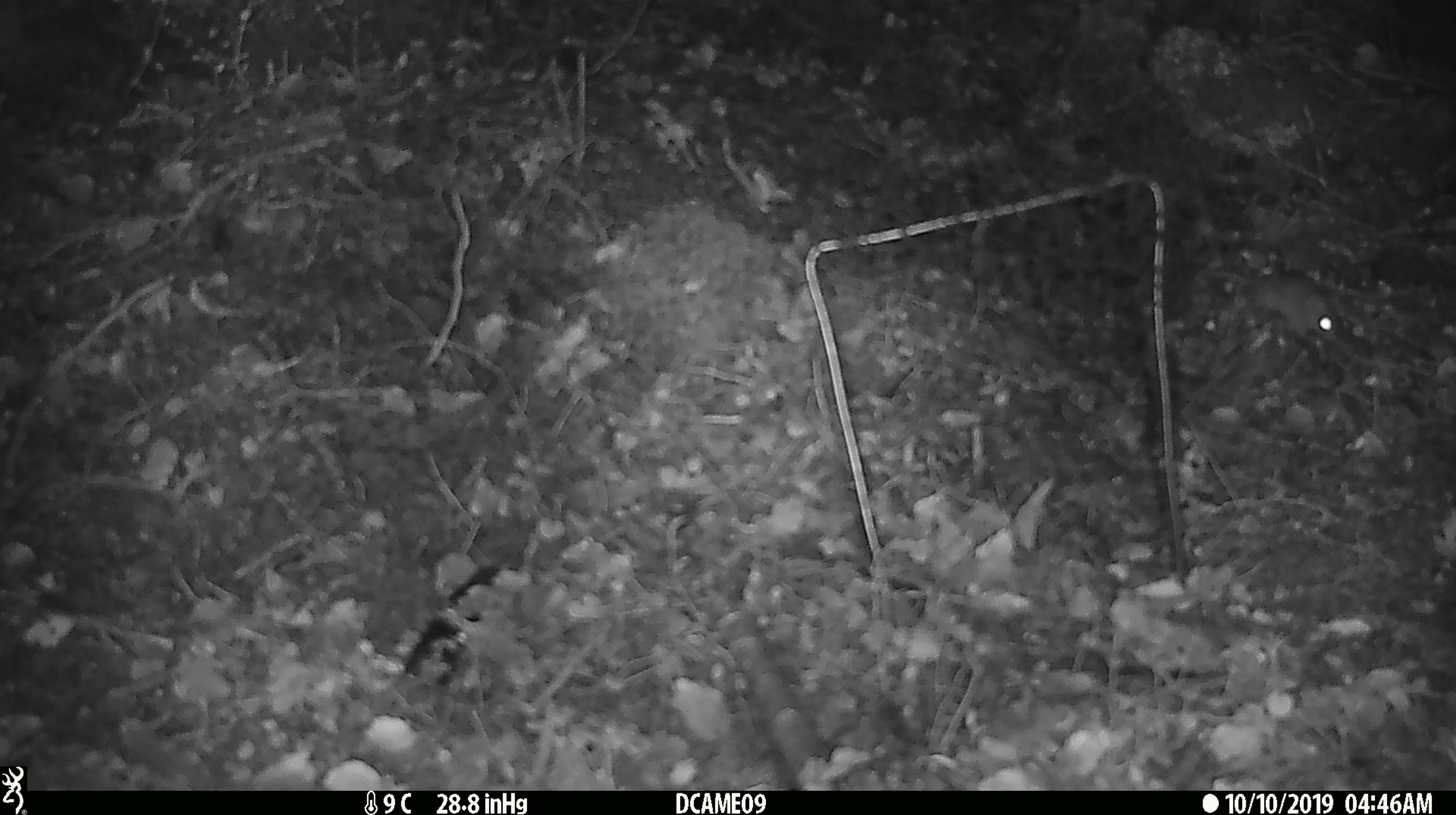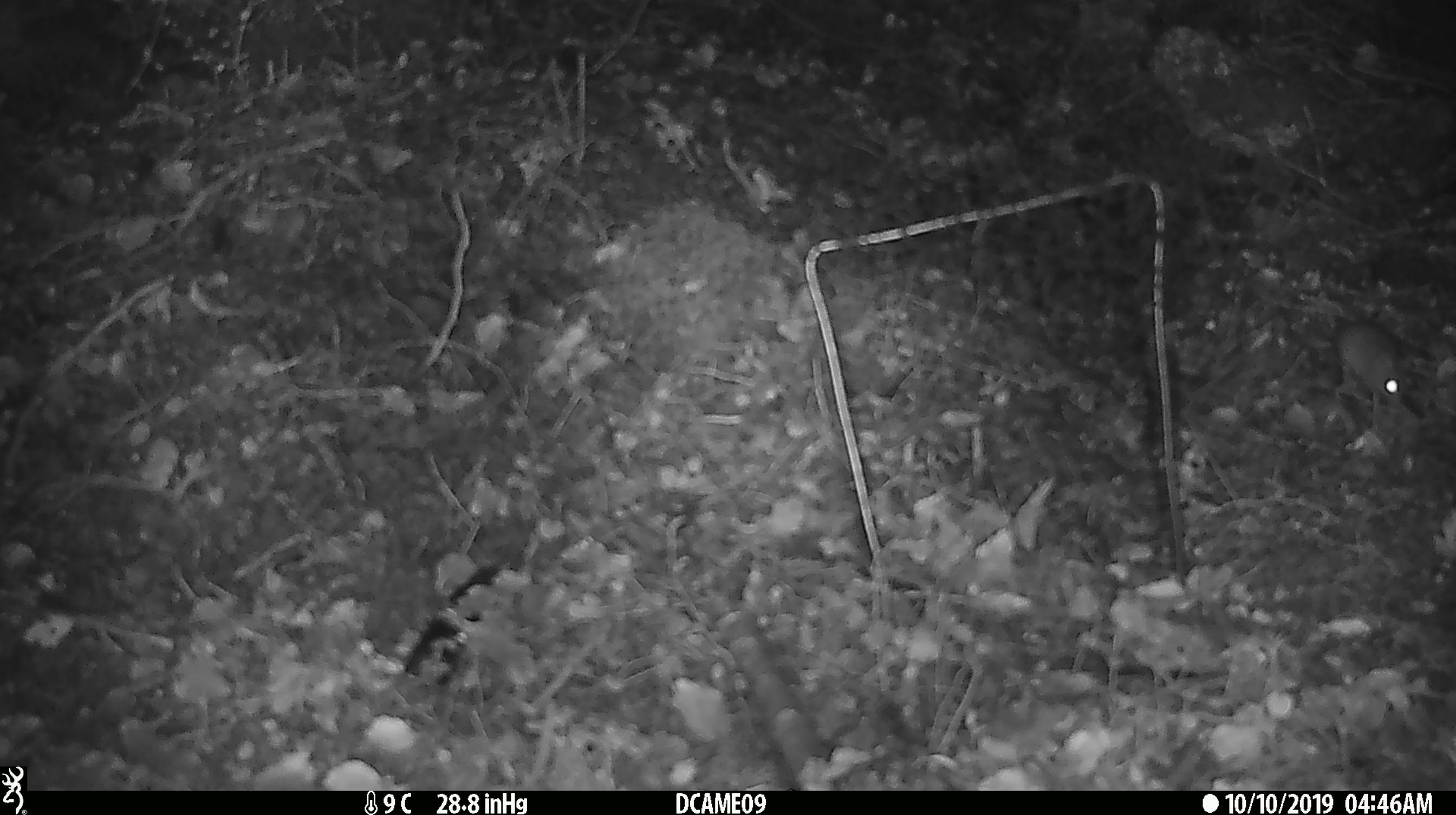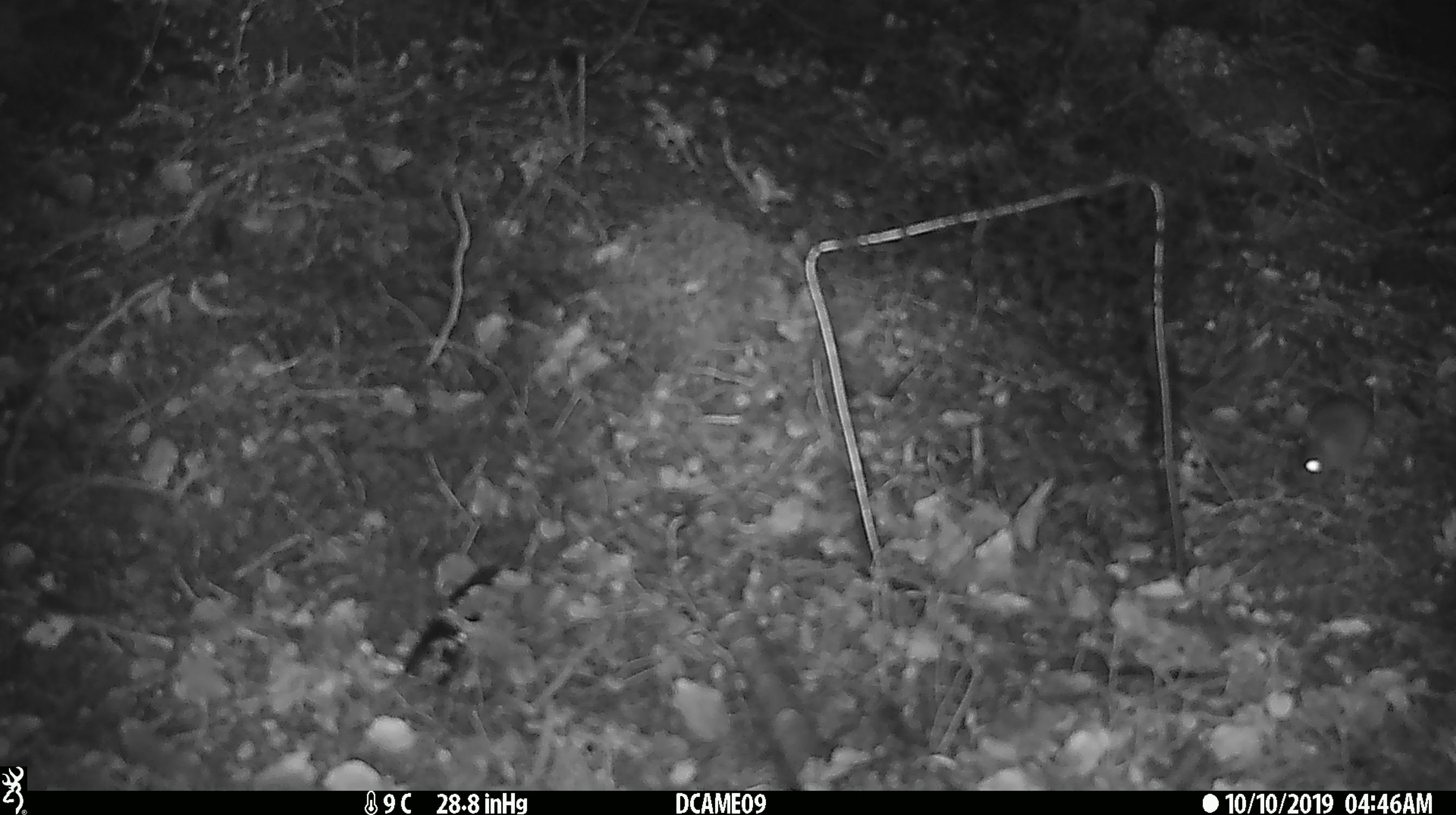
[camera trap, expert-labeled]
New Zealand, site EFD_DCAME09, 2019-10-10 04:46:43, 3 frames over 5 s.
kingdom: Animalia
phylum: Chordata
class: Mammalia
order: Rodentia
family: Muridae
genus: Mus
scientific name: Mus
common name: mouse